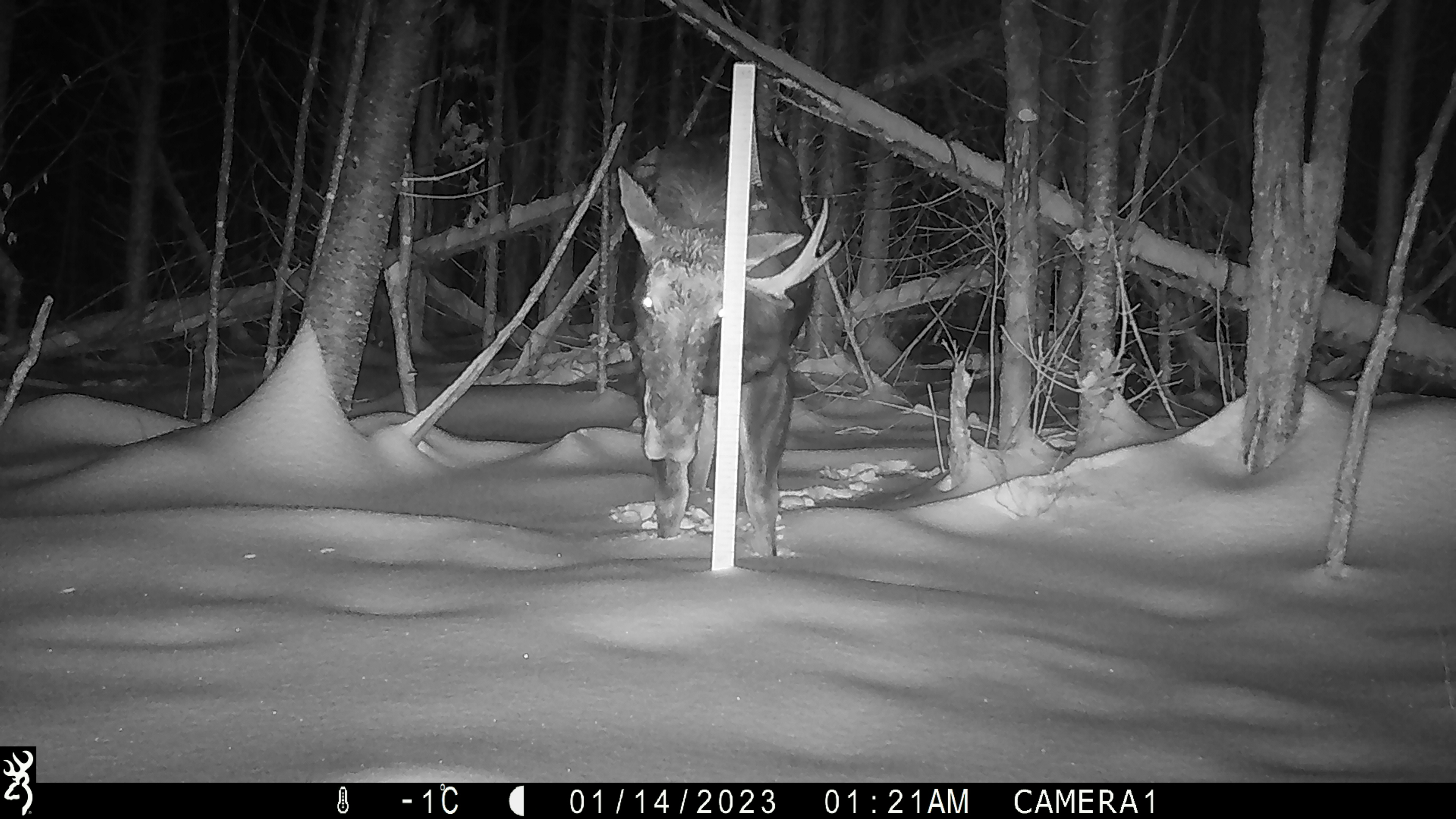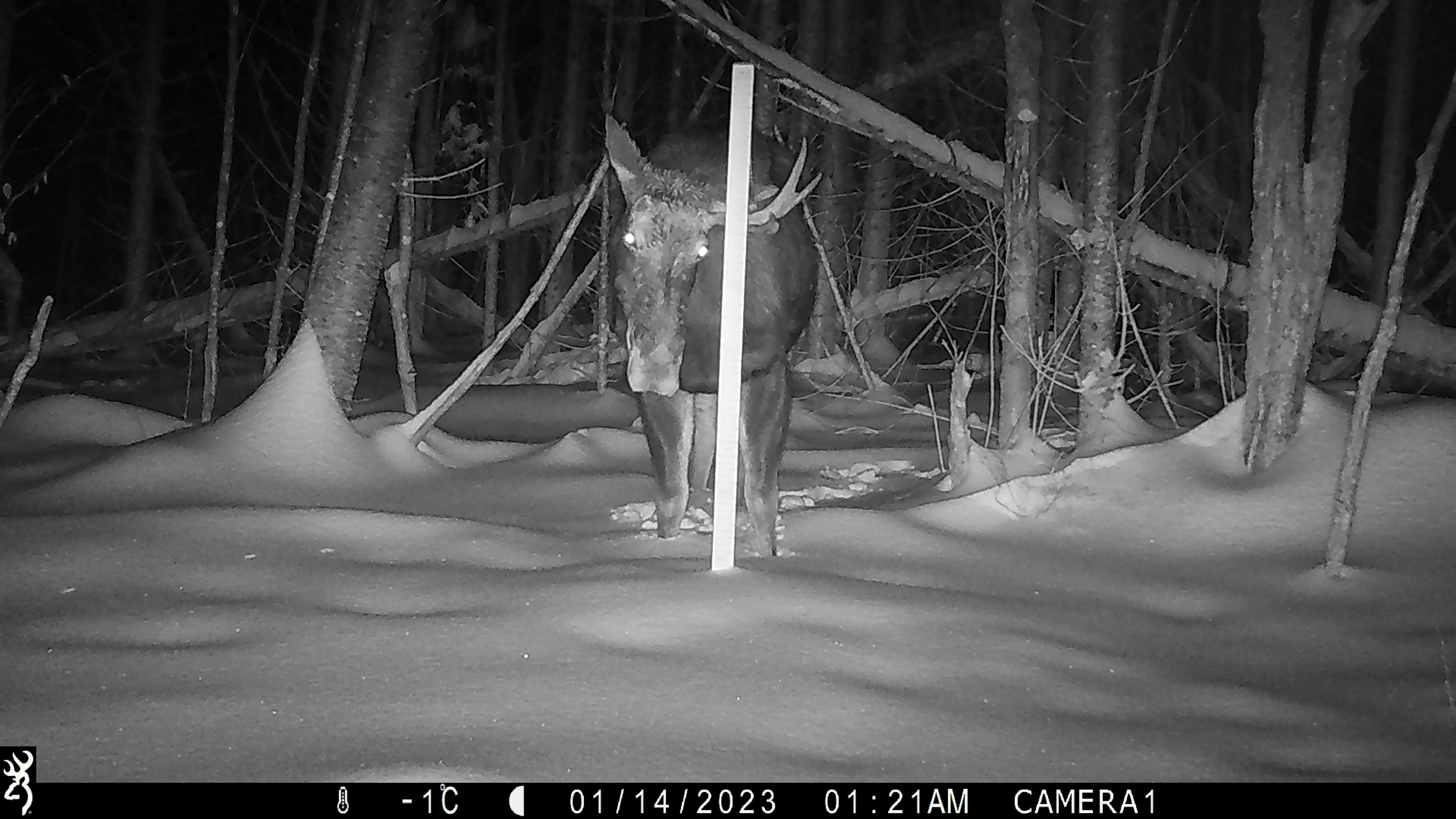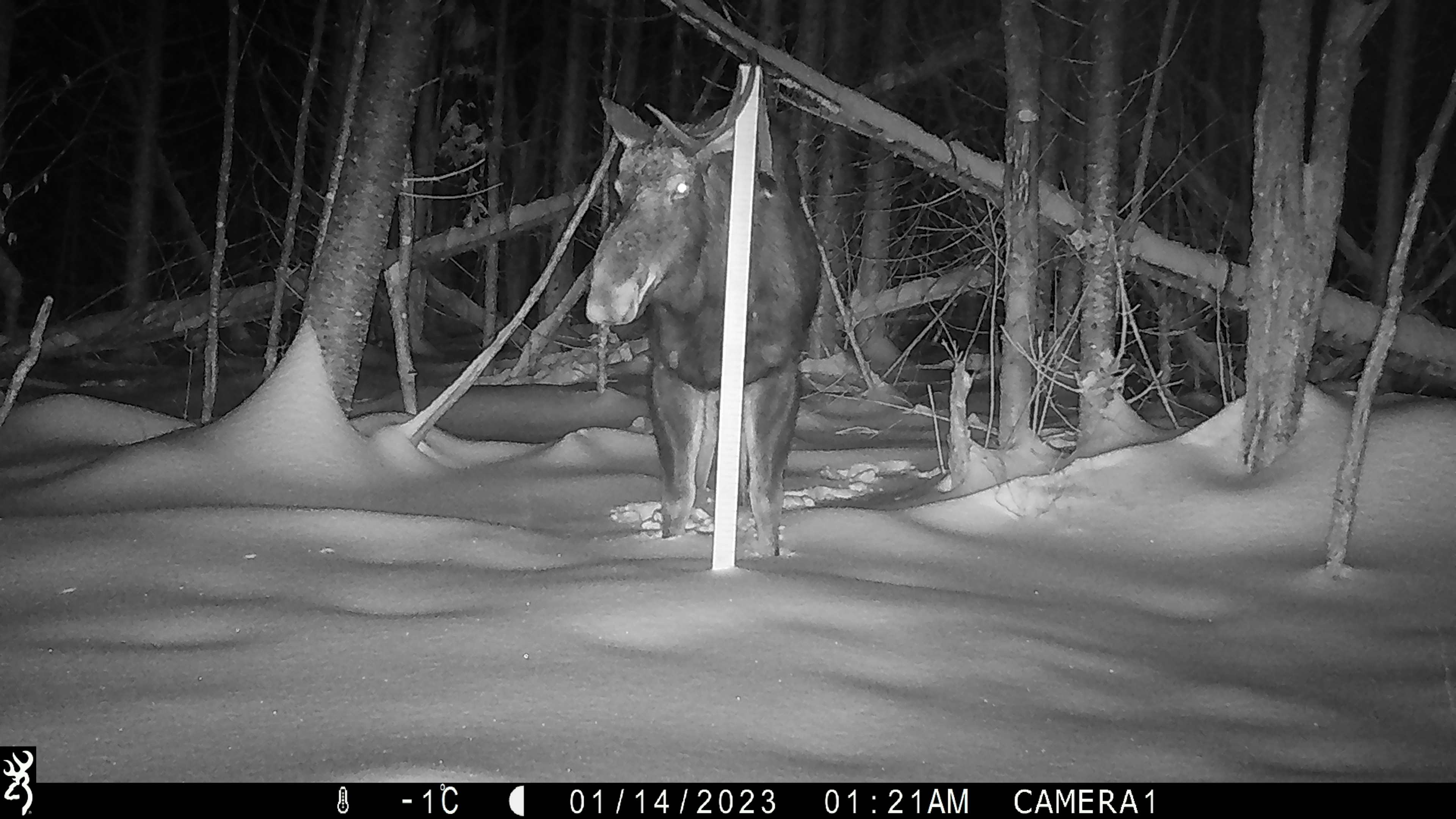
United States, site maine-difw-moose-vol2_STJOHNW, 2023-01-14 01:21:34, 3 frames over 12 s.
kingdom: Animalia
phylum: Chordata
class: Mammalia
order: Artiodactyla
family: Cervidae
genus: Alces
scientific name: Alces alces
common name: moose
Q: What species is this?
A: Moose (Alces alces).